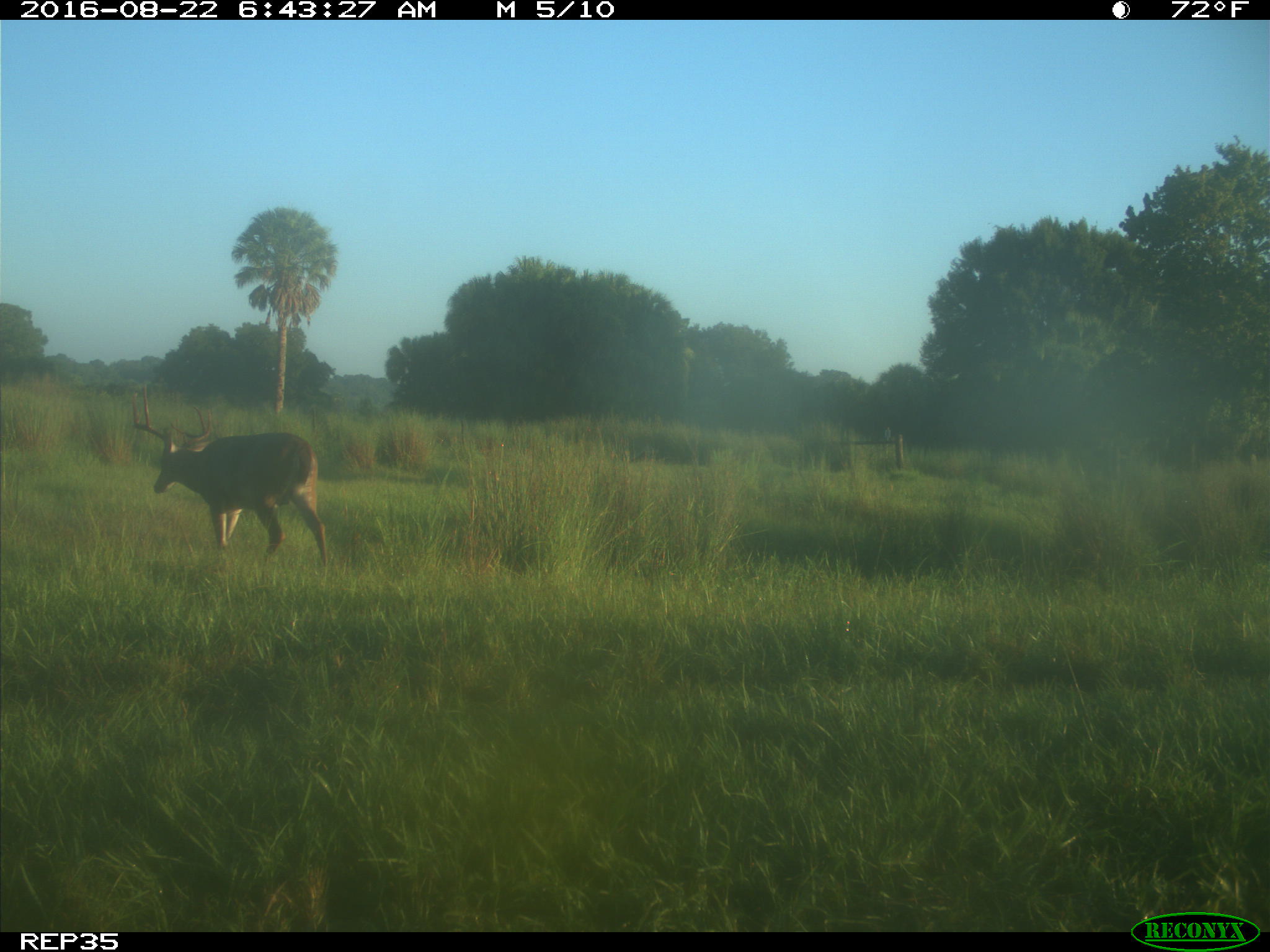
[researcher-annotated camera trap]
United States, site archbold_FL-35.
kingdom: Animalia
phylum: Chordata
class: Mammalia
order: Artiodactyla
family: Cervidae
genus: Odocoileus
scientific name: Odocoileus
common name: deer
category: unidentified deer